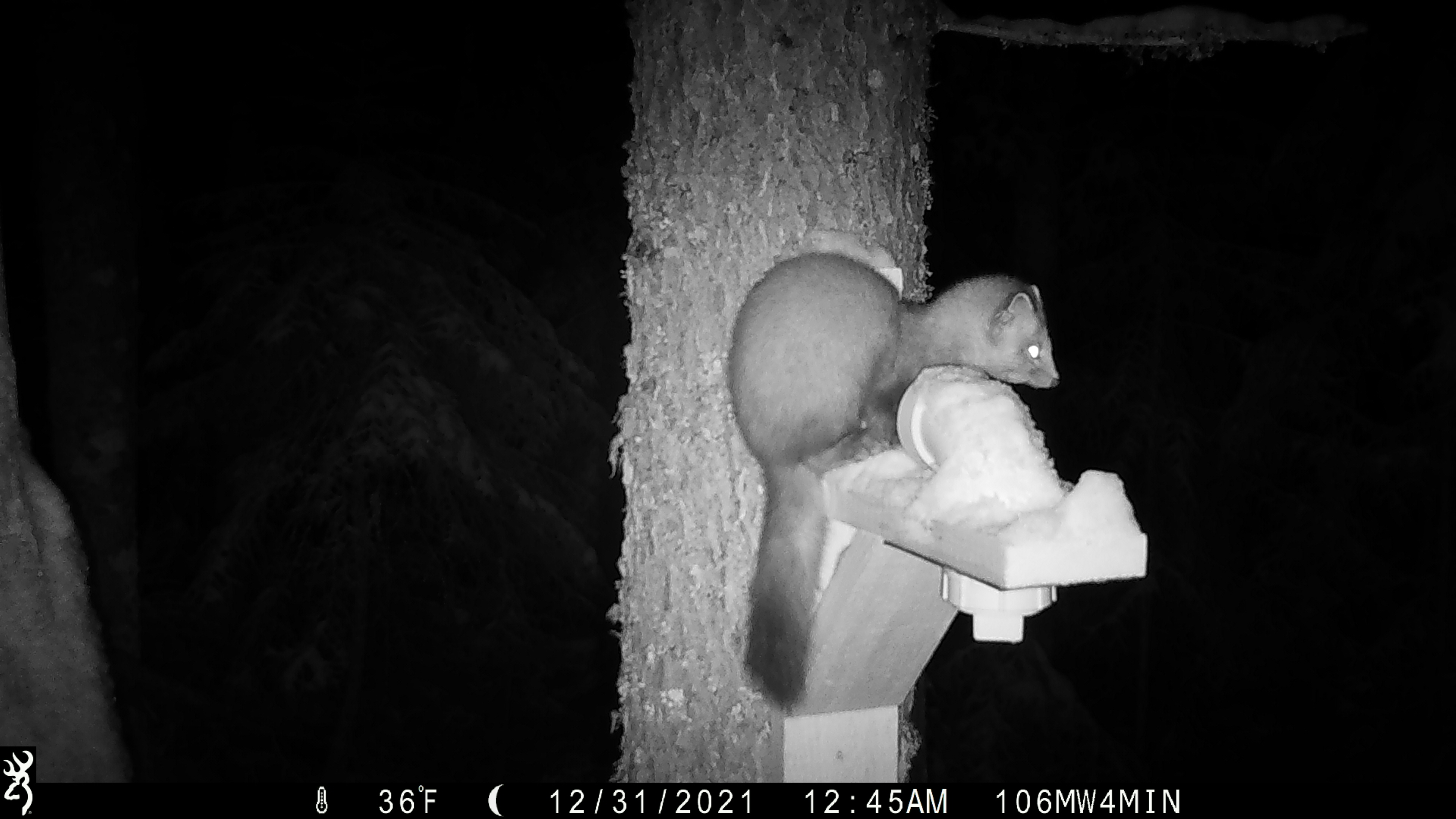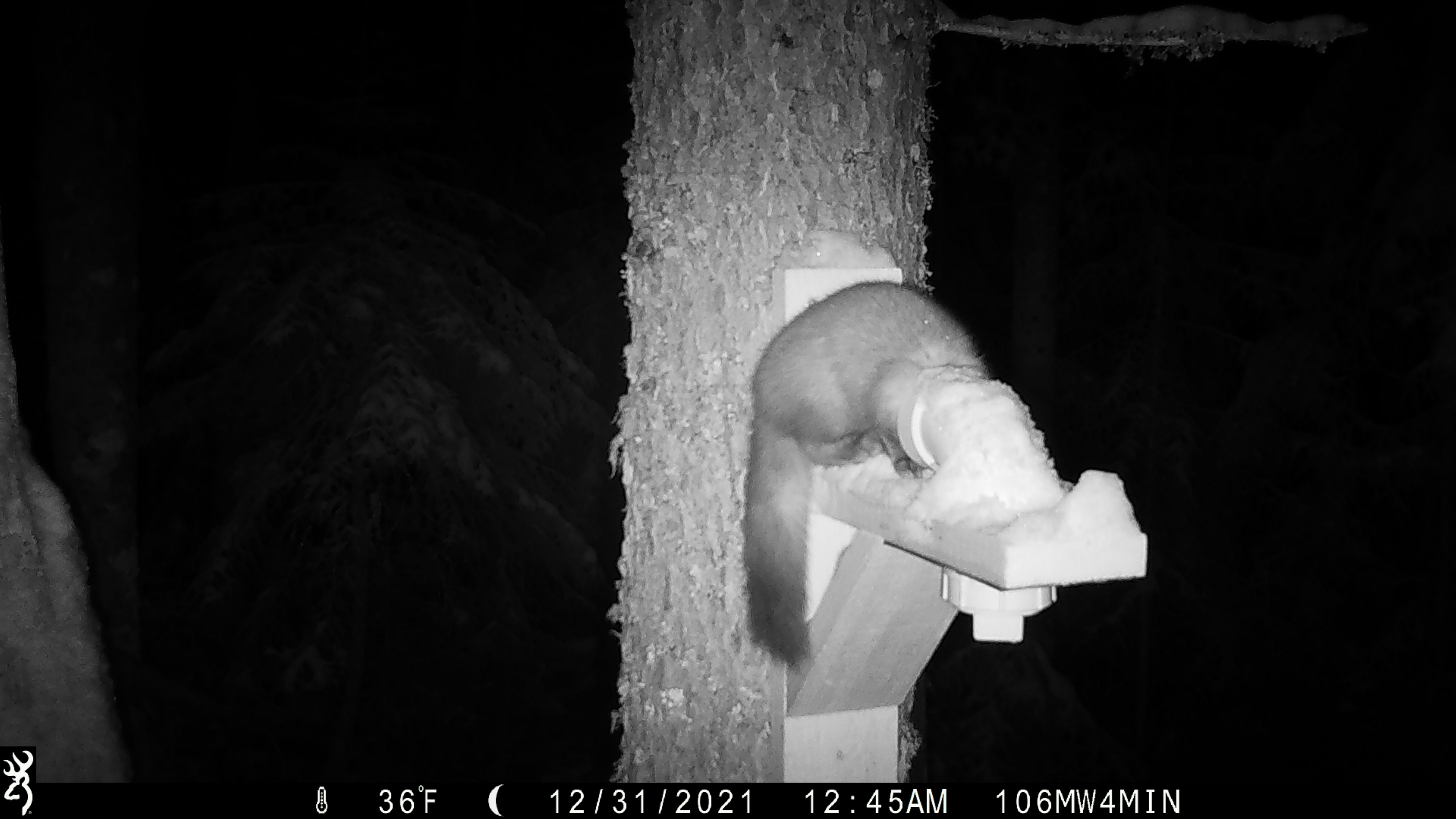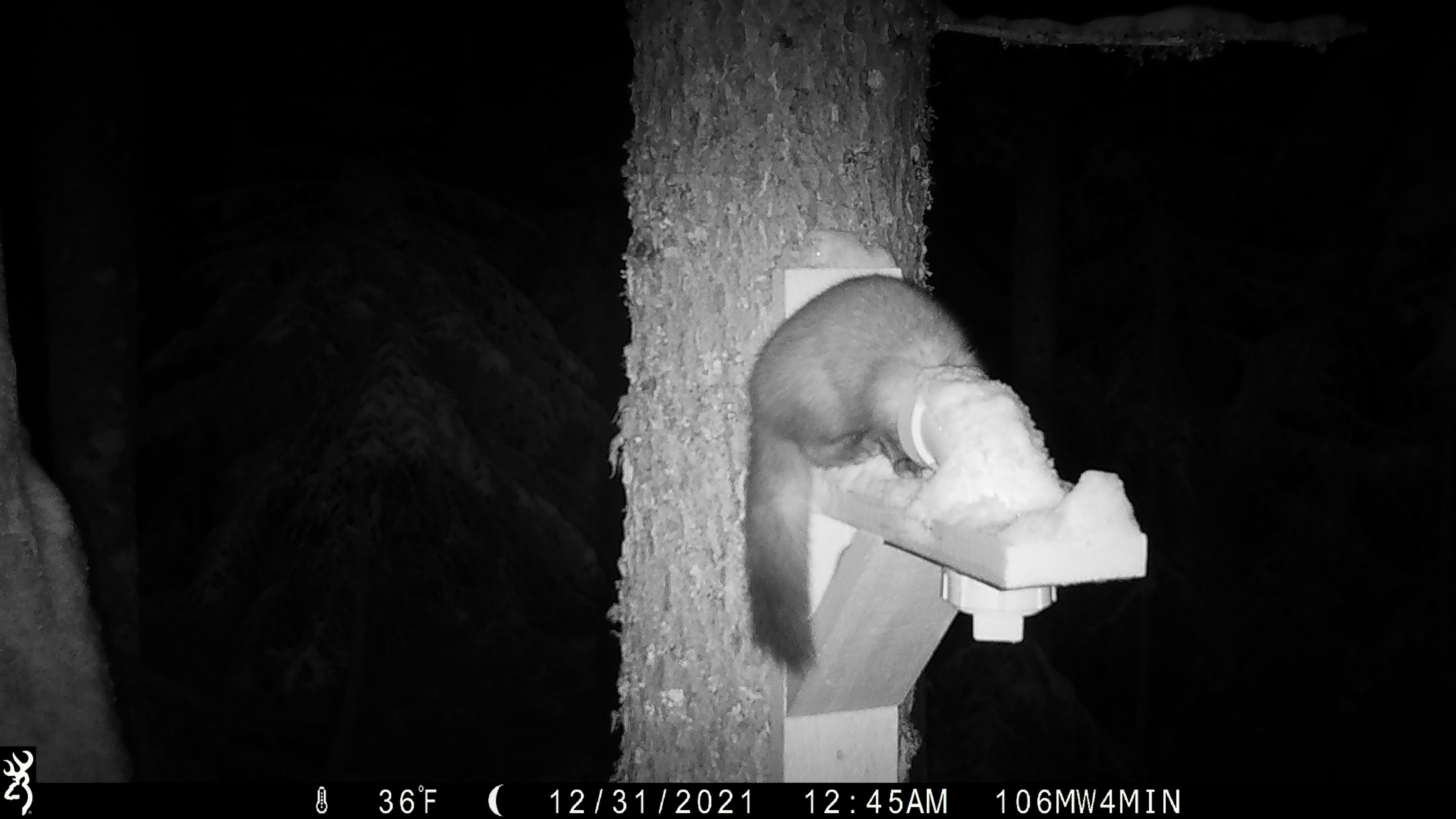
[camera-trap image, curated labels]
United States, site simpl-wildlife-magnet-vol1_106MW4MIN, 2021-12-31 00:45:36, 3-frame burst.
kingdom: Animalia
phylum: Chordata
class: Mammalia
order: Carnivora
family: Mustelidae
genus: Martes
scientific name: Martes americana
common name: american marten